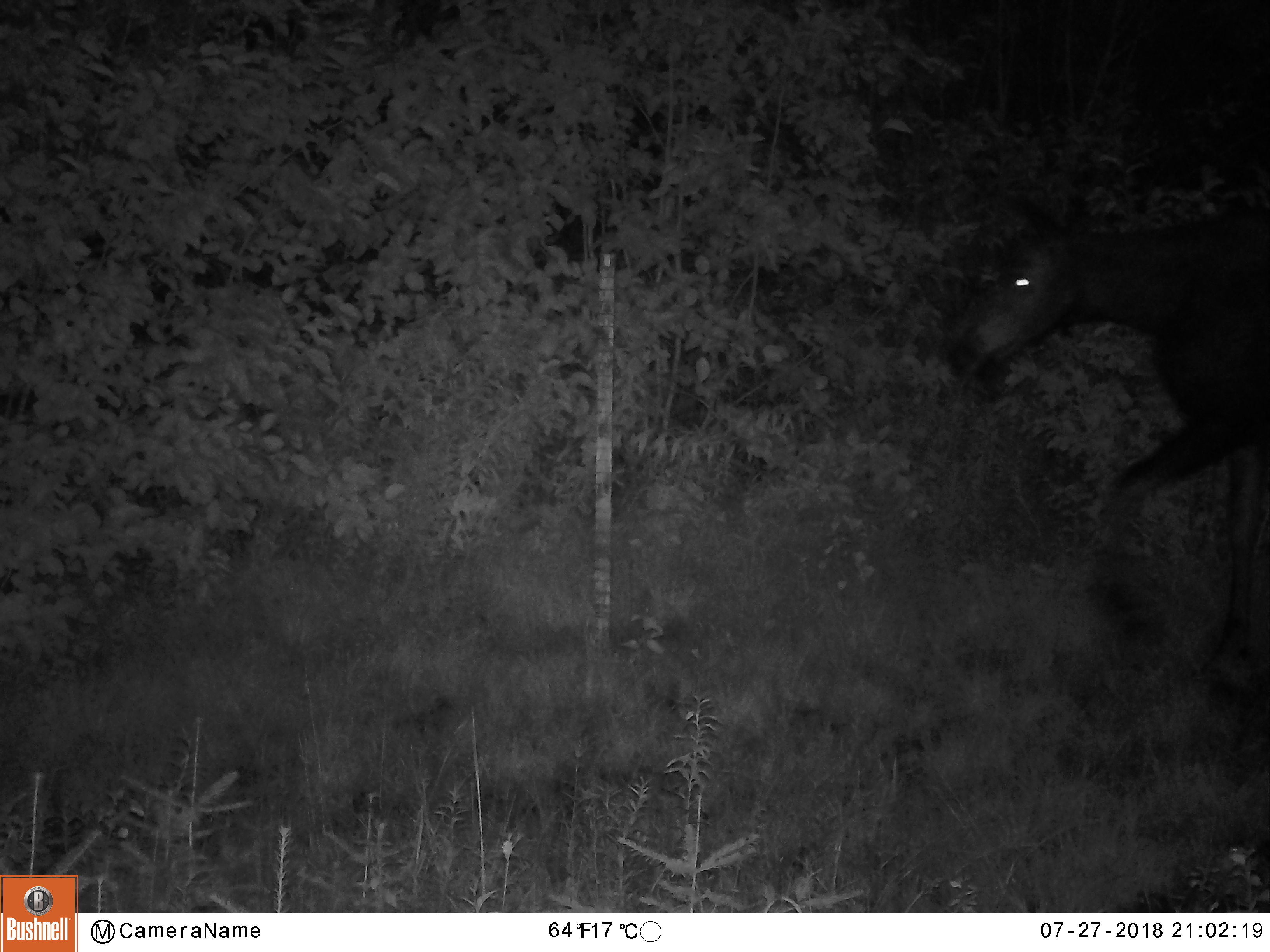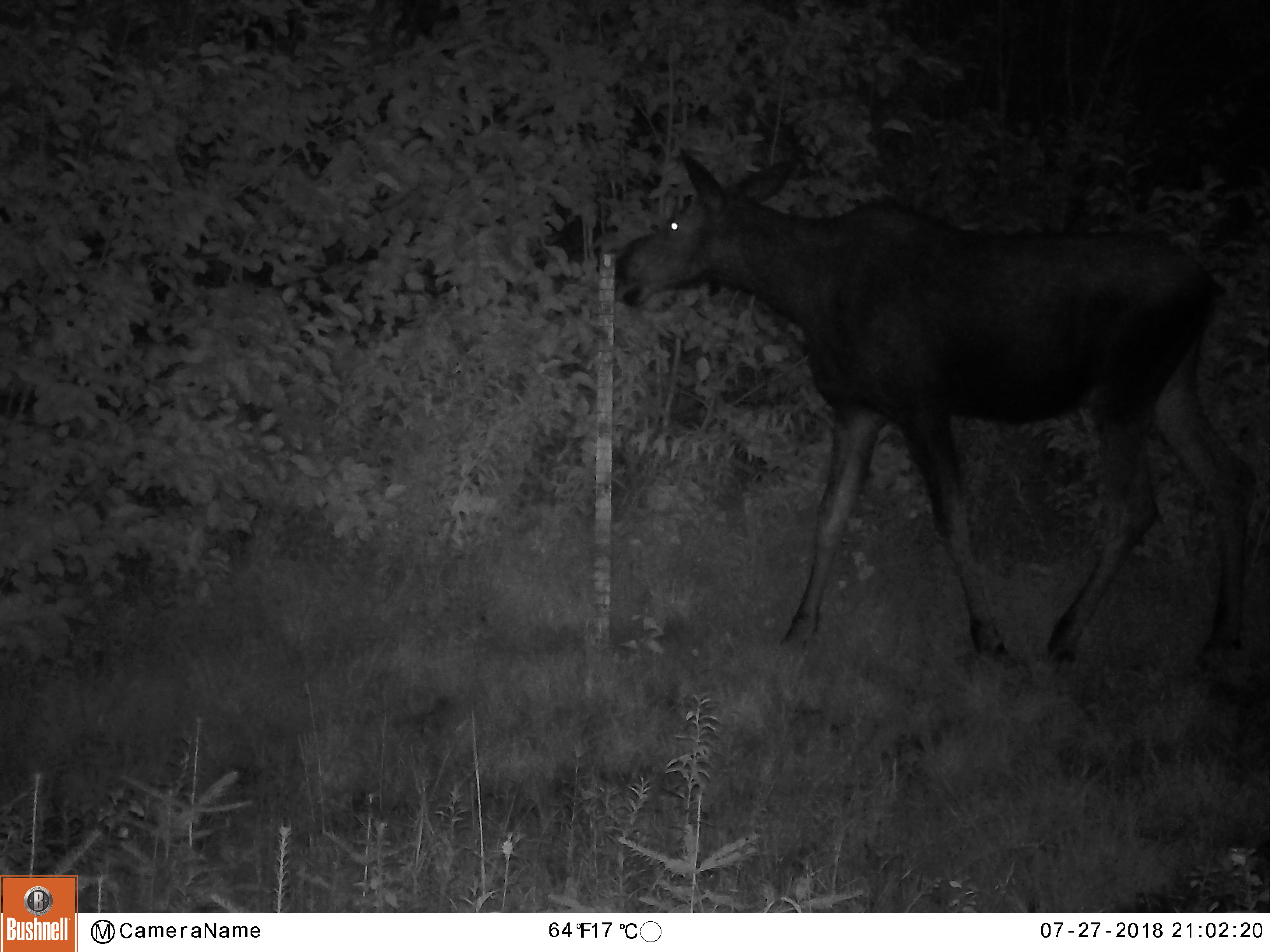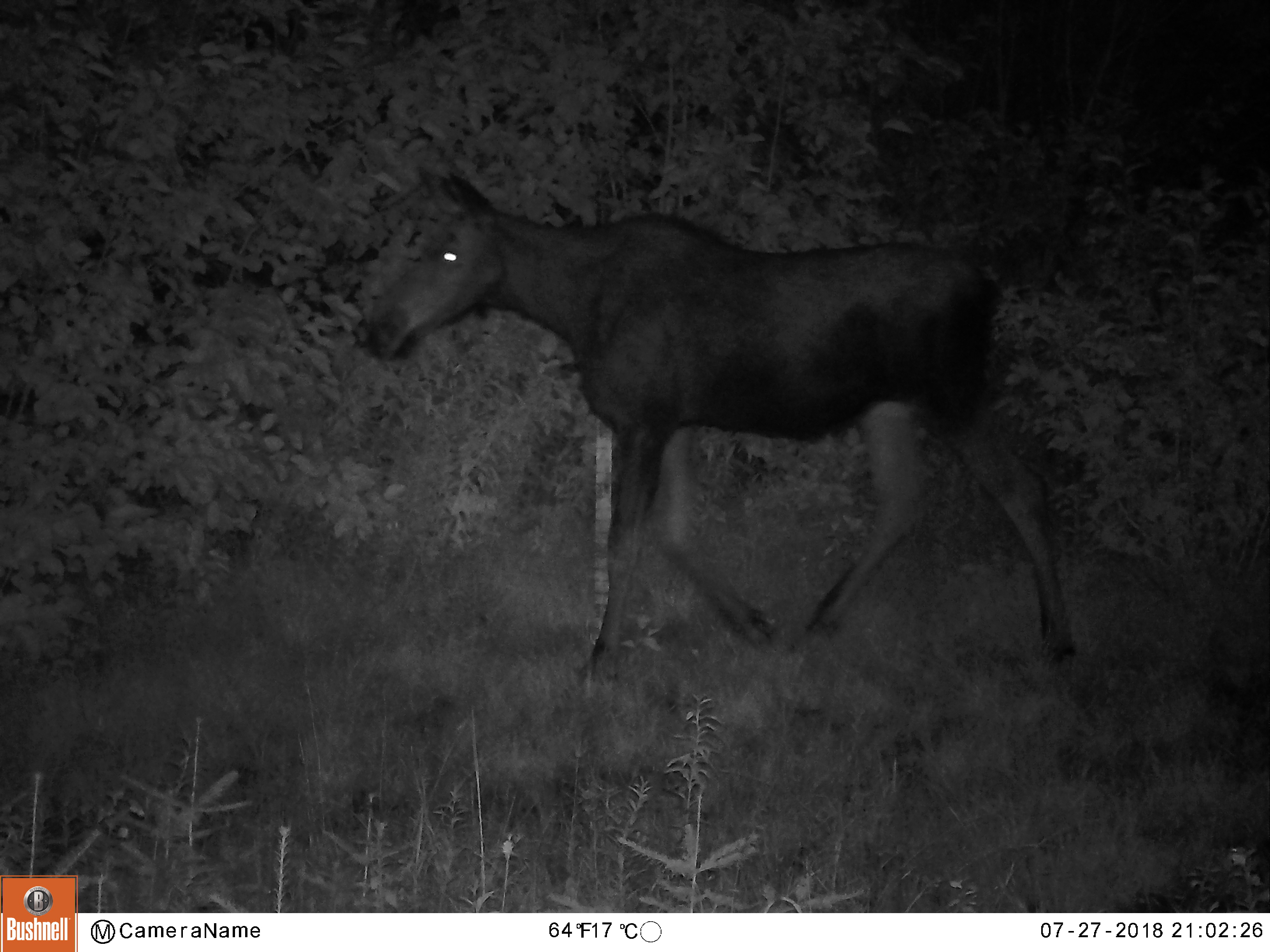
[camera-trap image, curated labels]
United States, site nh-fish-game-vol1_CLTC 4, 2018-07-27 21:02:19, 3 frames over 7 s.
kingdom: Animalia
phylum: Chordata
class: Mammalia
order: Artiodactyla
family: Cervidae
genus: Alces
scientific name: Alces alces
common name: moose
Moose (Alces alces).